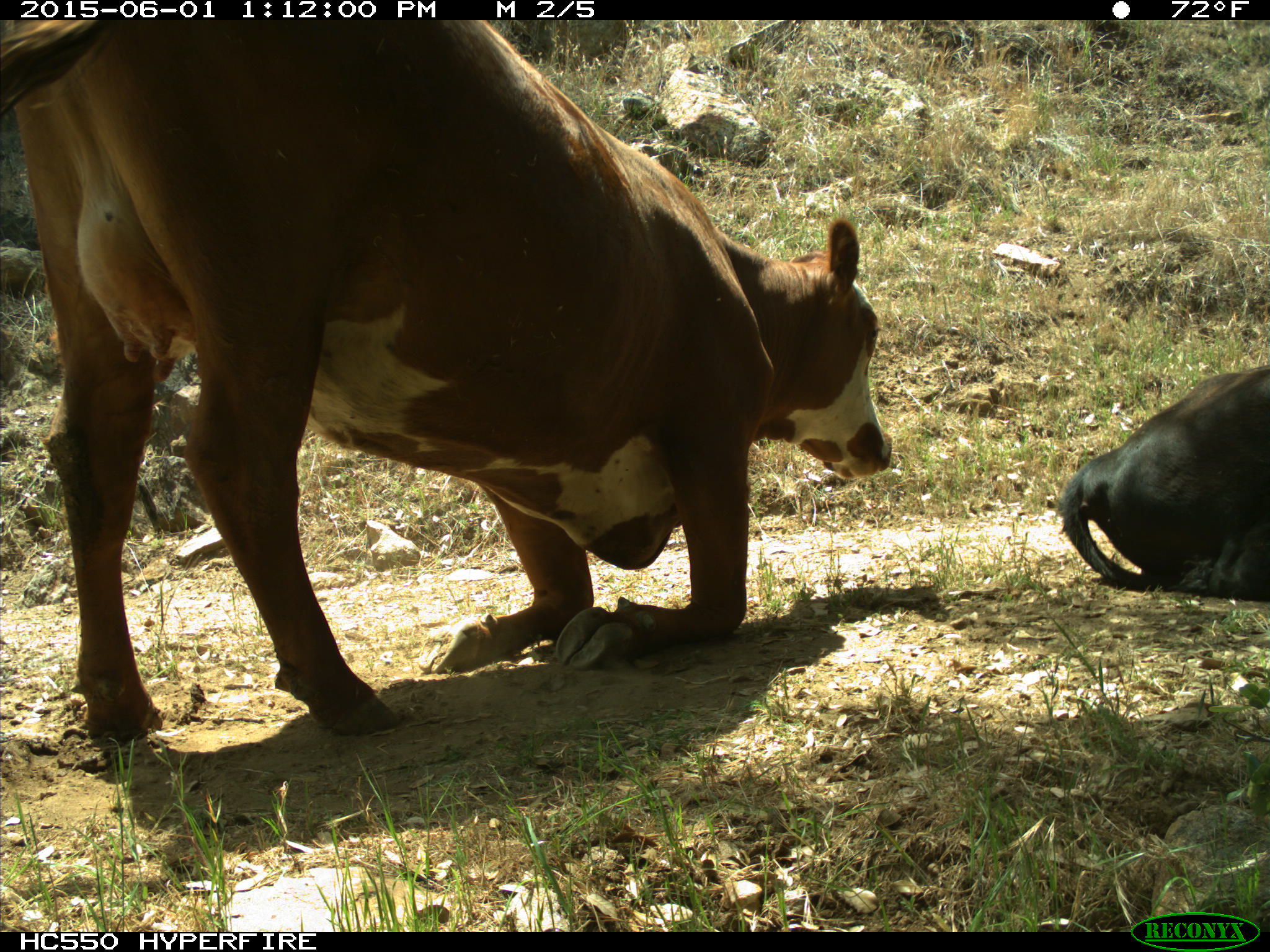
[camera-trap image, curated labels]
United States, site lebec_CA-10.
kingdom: Animalia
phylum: Chordata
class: Mammalia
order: Artiodactyla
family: Bovidae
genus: Bos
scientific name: Bos taurus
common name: domestic cow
Bos taurus (domestic cow).